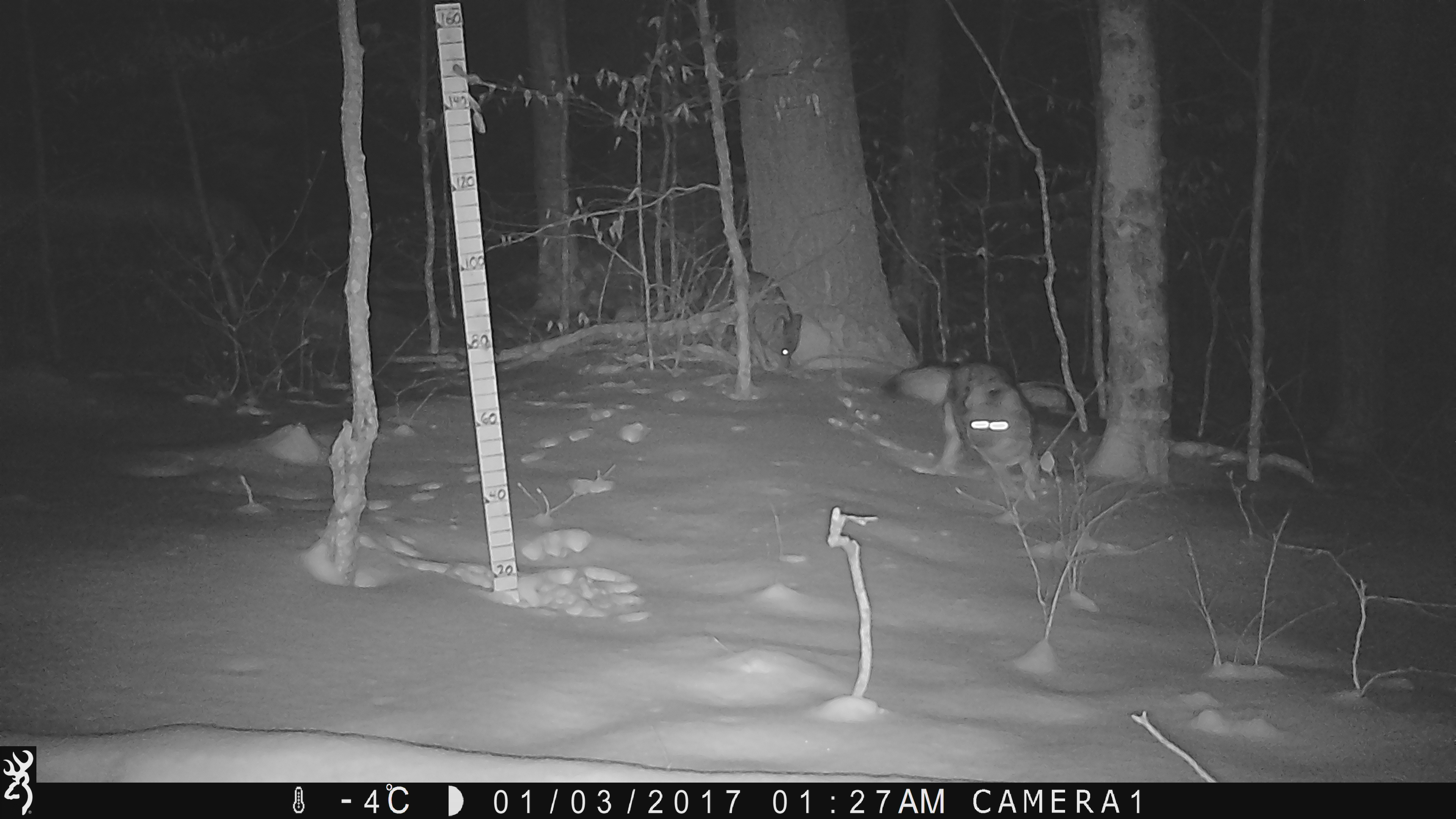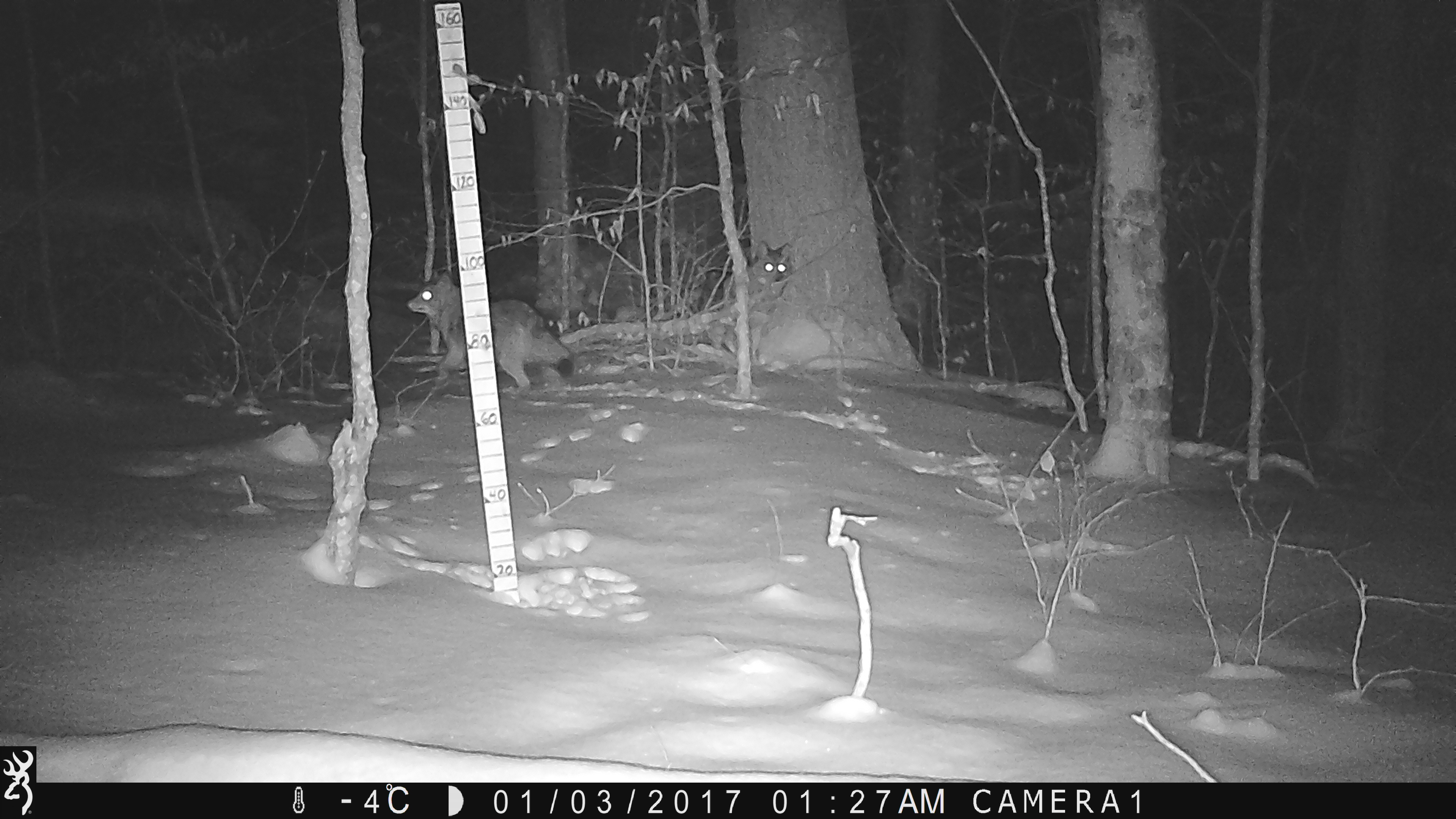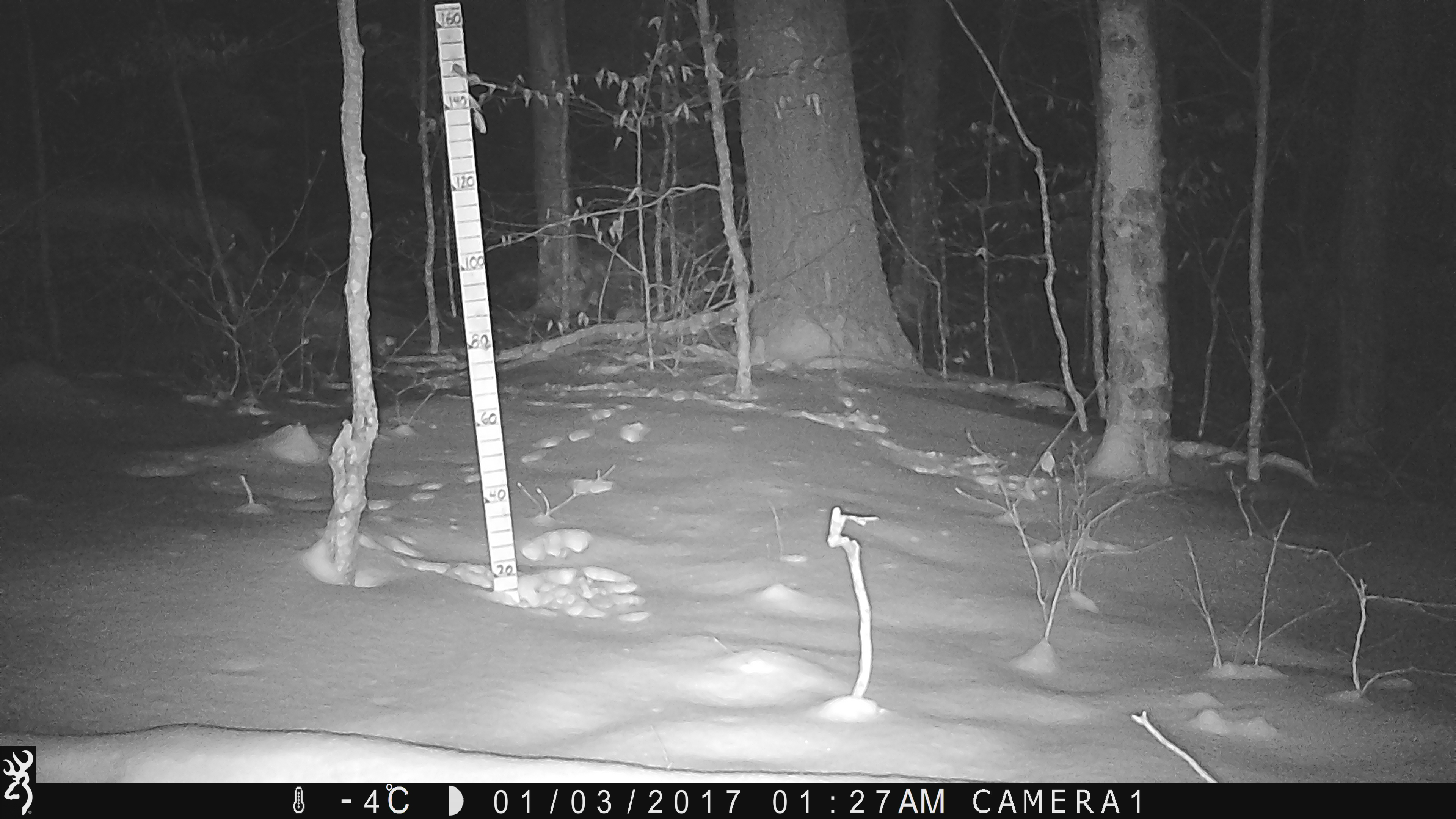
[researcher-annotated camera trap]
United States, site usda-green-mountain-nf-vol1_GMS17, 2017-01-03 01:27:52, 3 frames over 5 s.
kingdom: Animalia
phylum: Chordata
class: Mammalia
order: Carnivora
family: Canidae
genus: Canis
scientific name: Canis latrans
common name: coyote